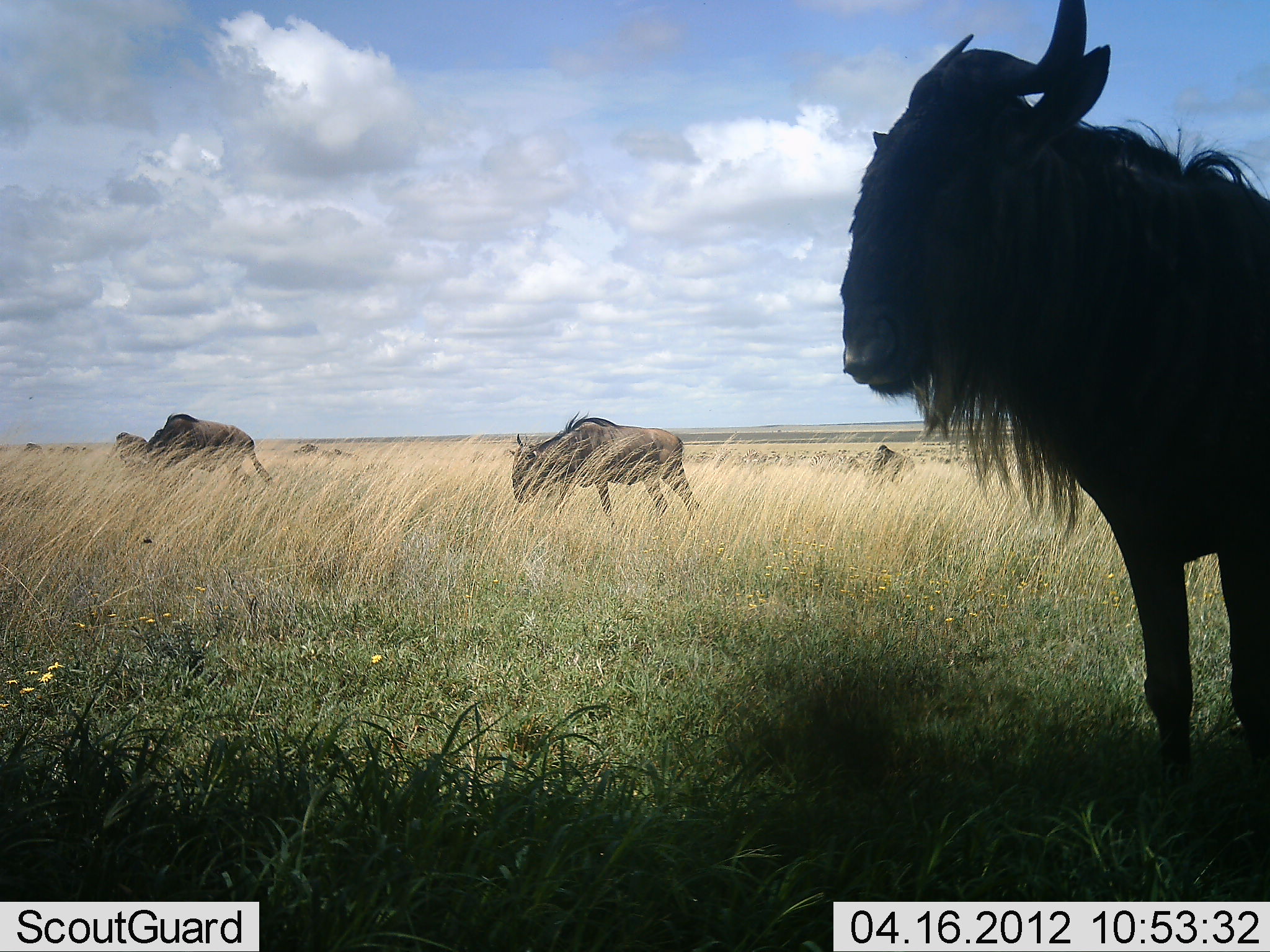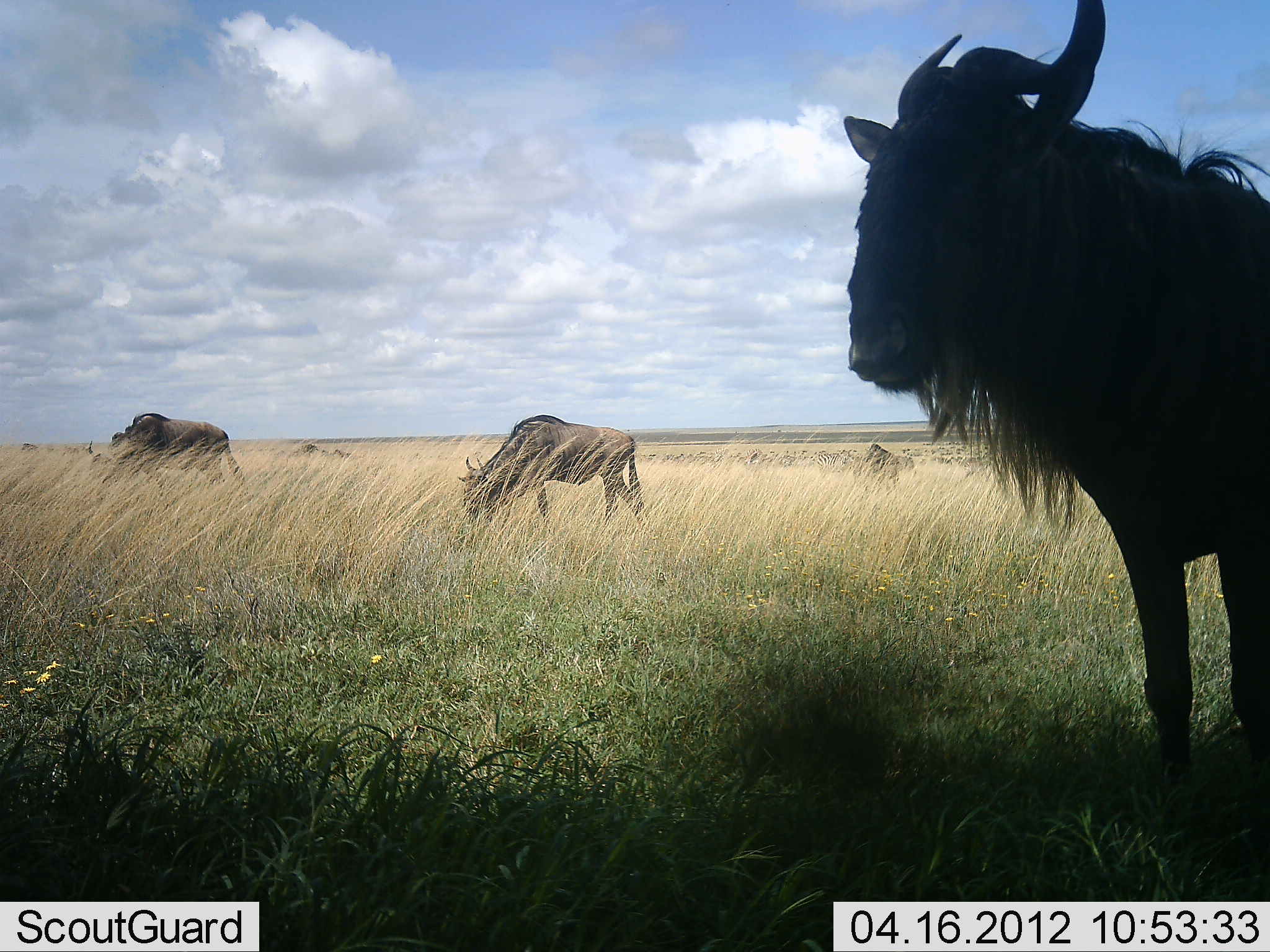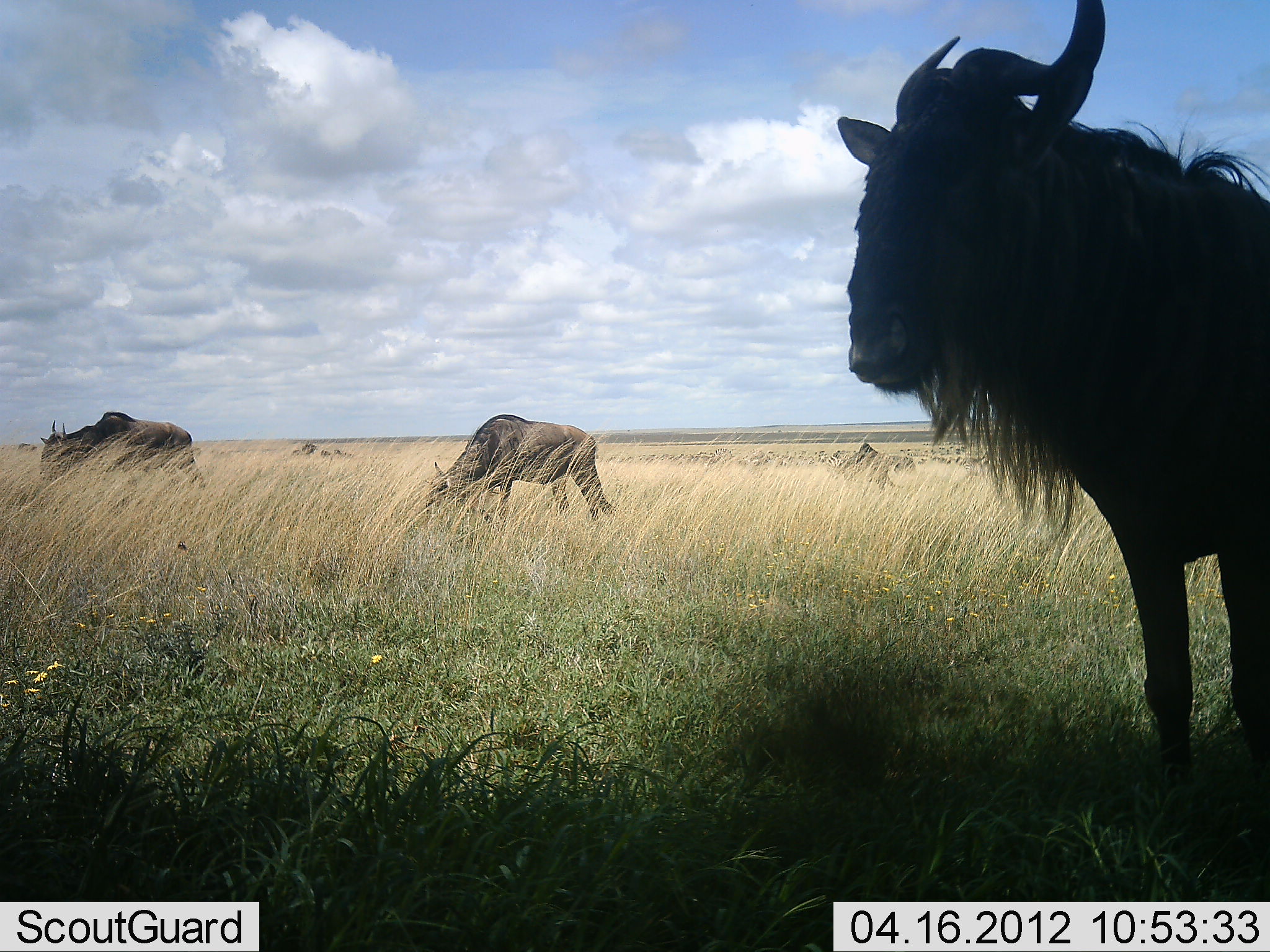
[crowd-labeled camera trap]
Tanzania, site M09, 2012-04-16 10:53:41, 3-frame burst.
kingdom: Animalia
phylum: Chordata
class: Mammalia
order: Artiodactyla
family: Bovidae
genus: Connochaetes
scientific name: Connochaetes taurinus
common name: blue wildebeest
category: wildebeest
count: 4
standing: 72%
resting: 6%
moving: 61%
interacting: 0%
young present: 0%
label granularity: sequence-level